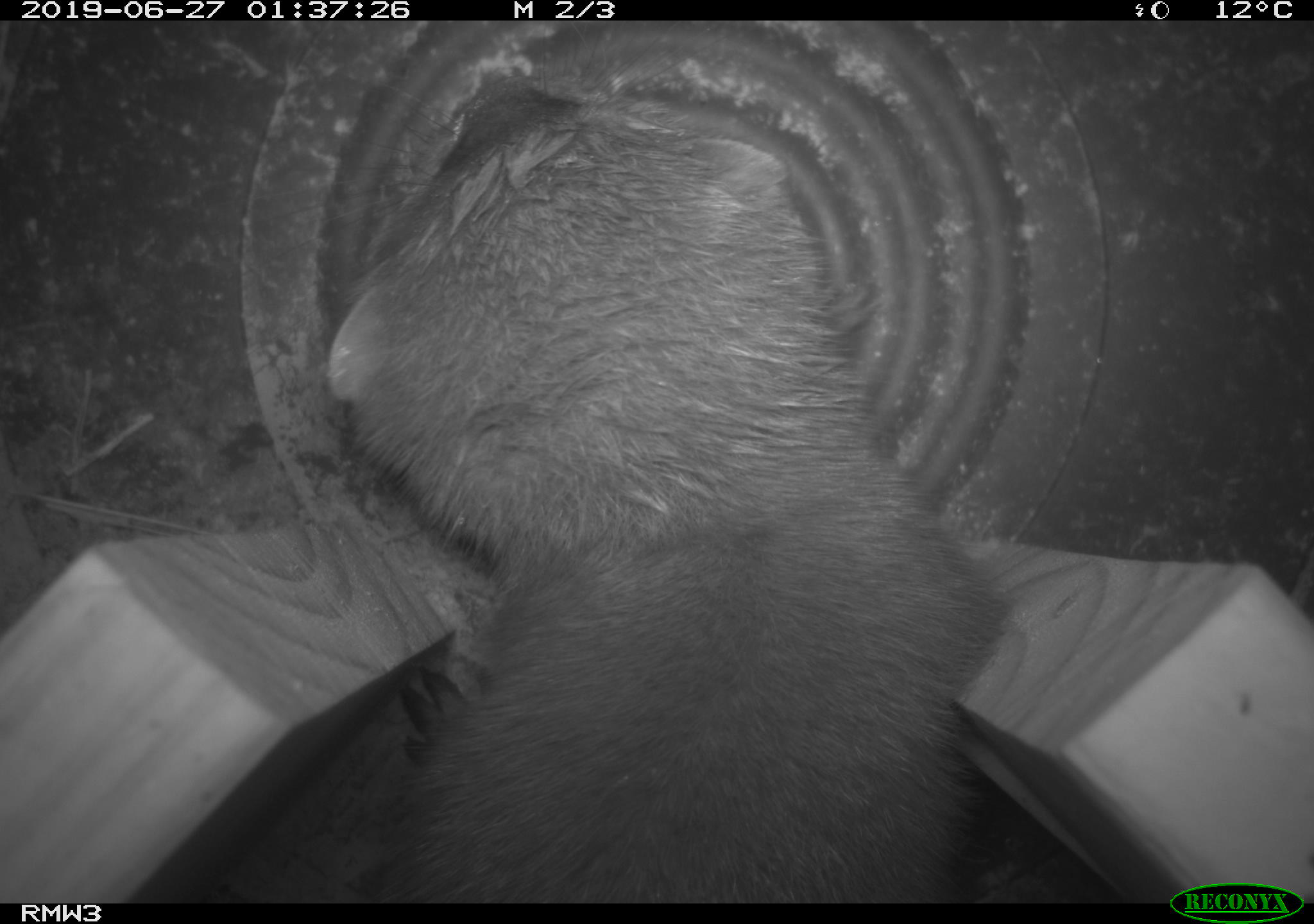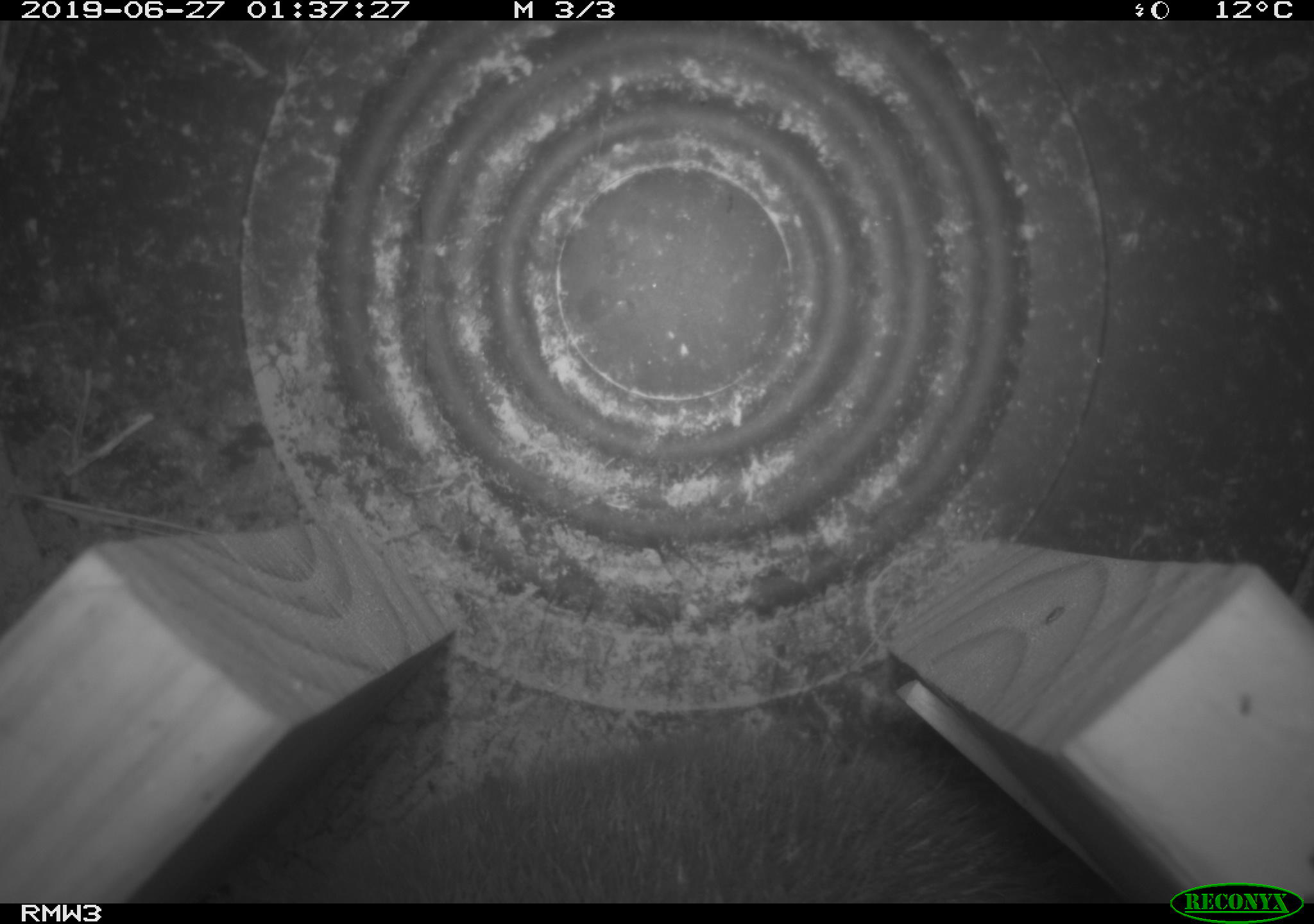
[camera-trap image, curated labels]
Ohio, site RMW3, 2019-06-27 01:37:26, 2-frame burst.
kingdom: Animalia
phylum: Chordata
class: Mammalia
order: Carnivora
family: Mustelidae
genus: Neogale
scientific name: Neogale vison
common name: american mink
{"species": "american mink (Neogale vison)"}